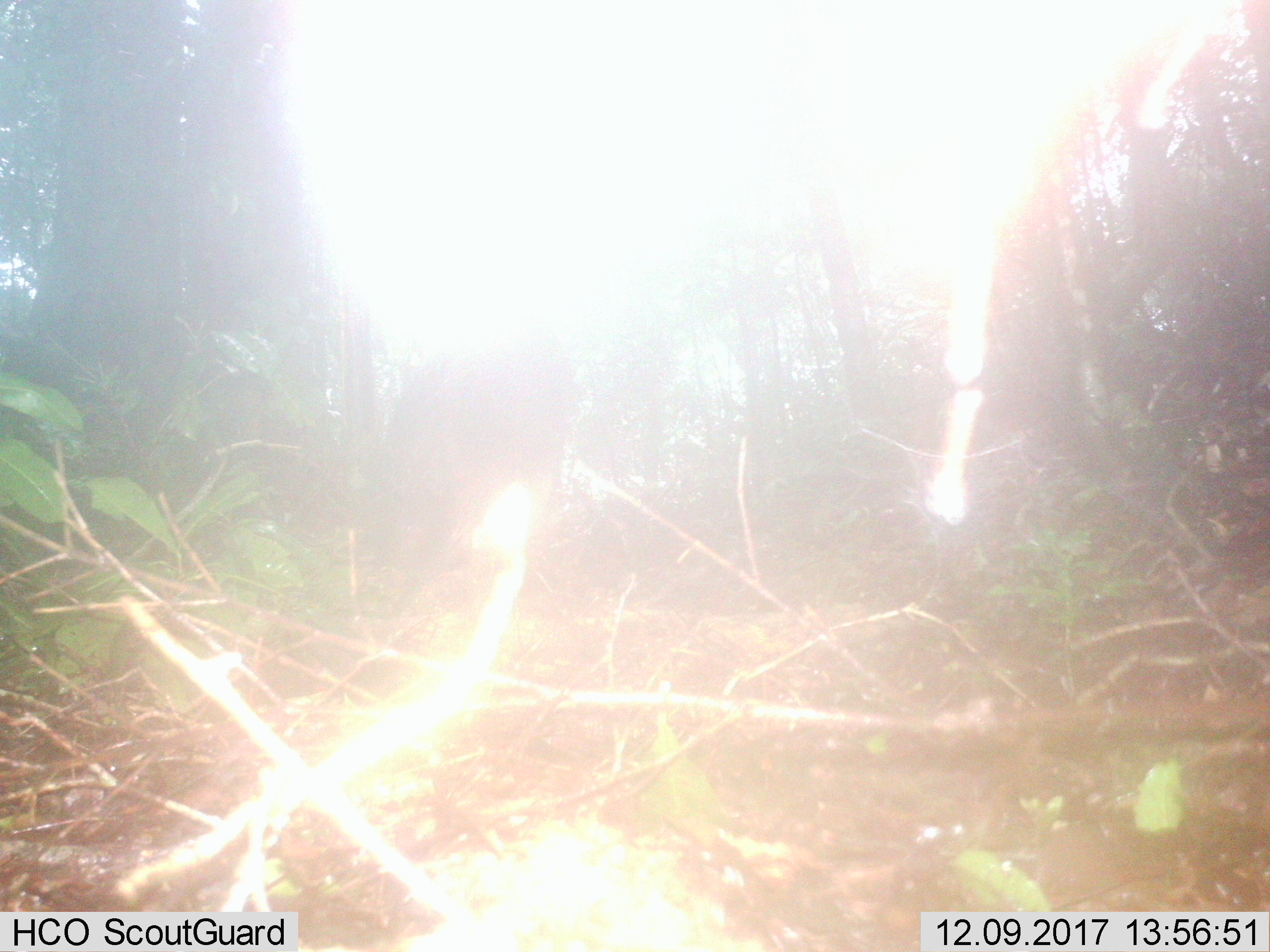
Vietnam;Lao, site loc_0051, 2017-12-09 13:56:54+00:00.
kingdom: Animalia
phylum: Chordata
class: Mammalia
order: Artiodactyla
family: Suidae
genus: Sus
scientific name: Sus scrofa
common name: eurasian wild pig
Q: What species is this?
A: Eurasian wild pig (Sus scrofa).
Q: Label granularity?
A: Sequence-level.